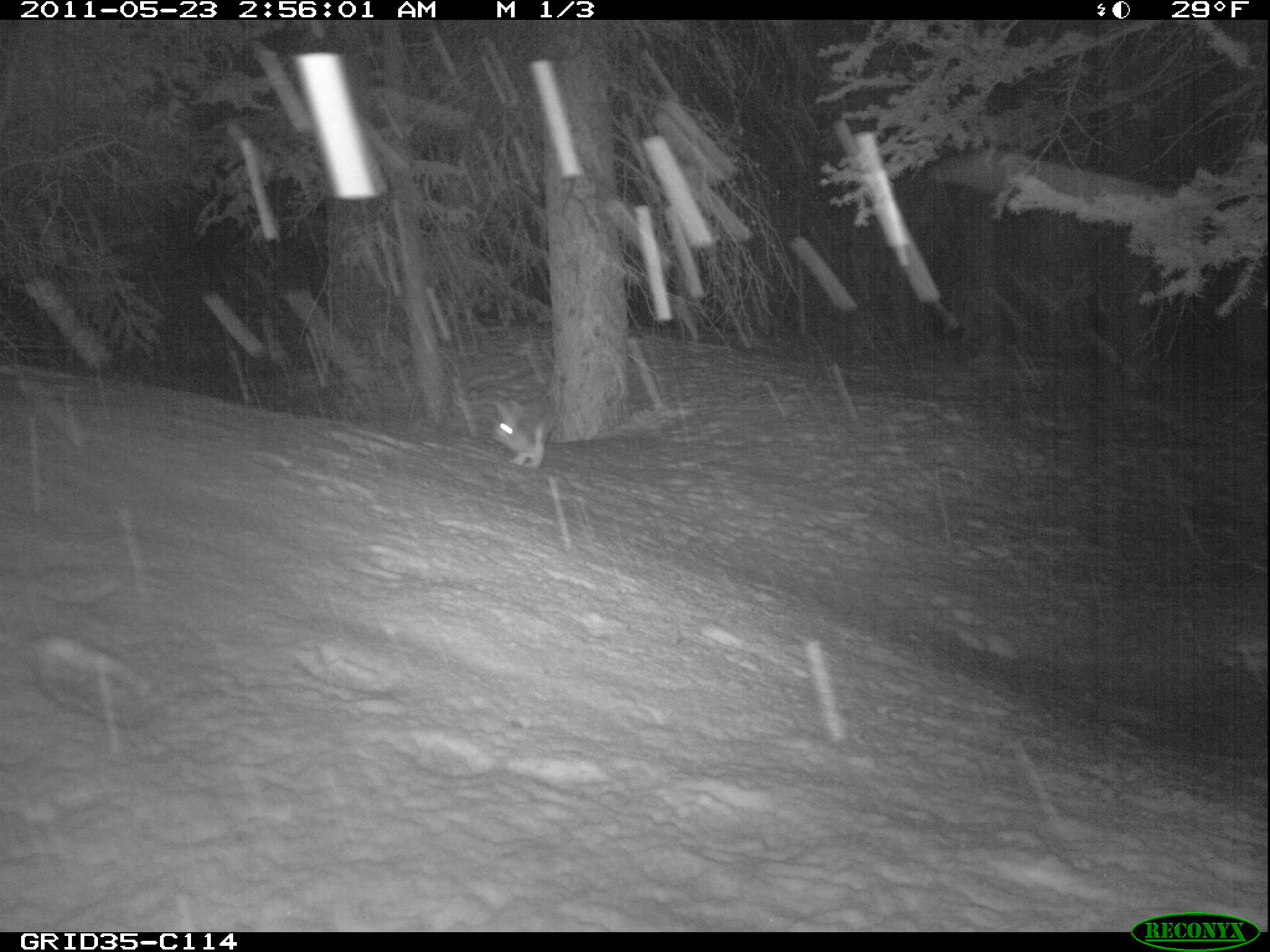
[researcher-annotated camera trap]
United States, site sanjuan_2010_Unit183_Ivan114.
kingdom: Animalia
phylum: Chordata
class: Mammalia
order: Lagomorpha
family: Leporidae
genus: Lepus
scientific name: Lepus americanus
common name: snowshoe hare